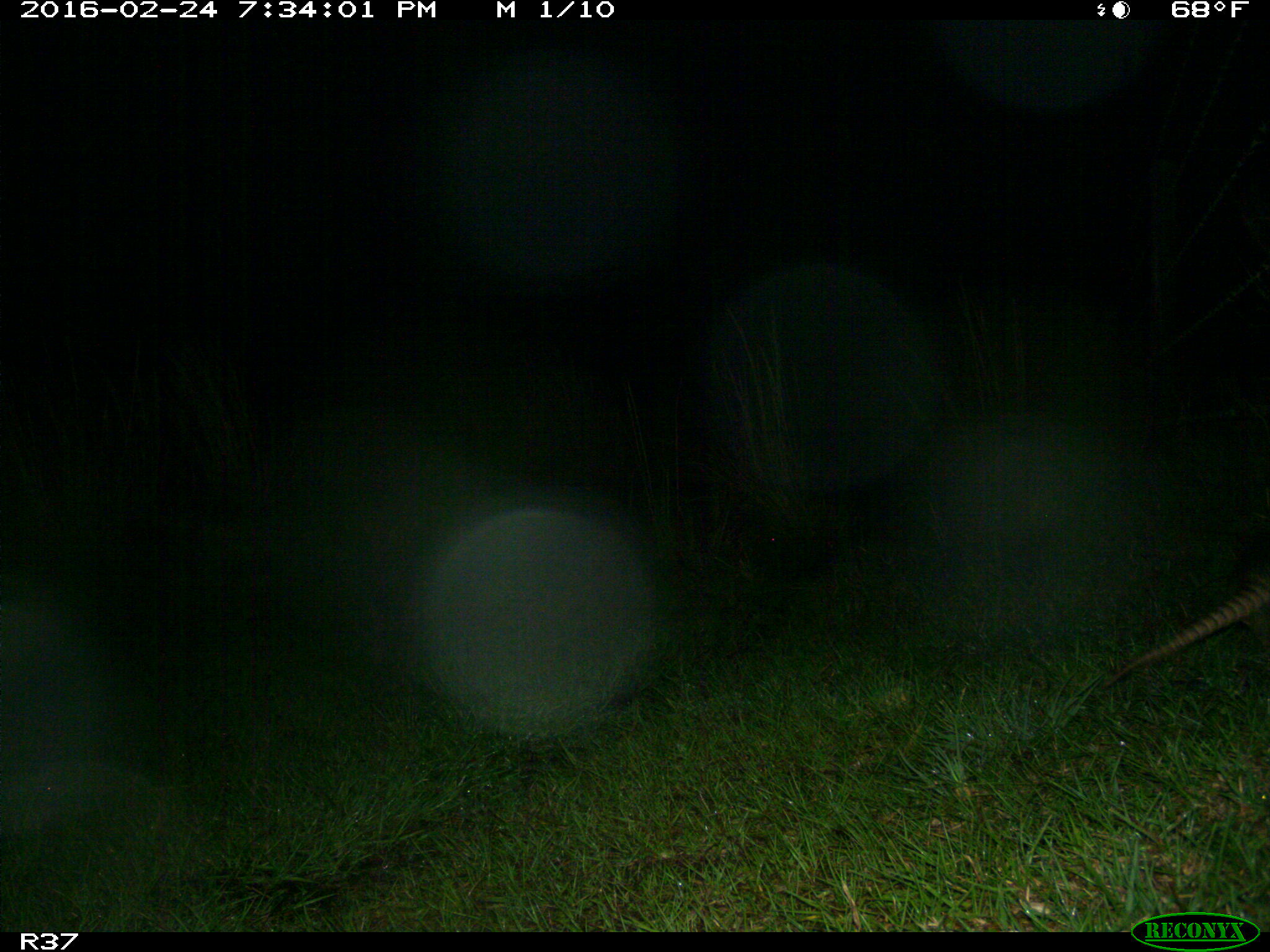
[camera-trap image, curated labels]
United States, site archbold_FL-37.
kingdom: Animalia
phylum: Chordata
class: Mammalia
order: Cingulata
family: Dasypodidae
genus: Dasypus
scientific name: Dasypus novemcinctus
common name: nine-banded armadillo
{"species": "Dasypus novemcinctus (nine-banded armadillo)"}